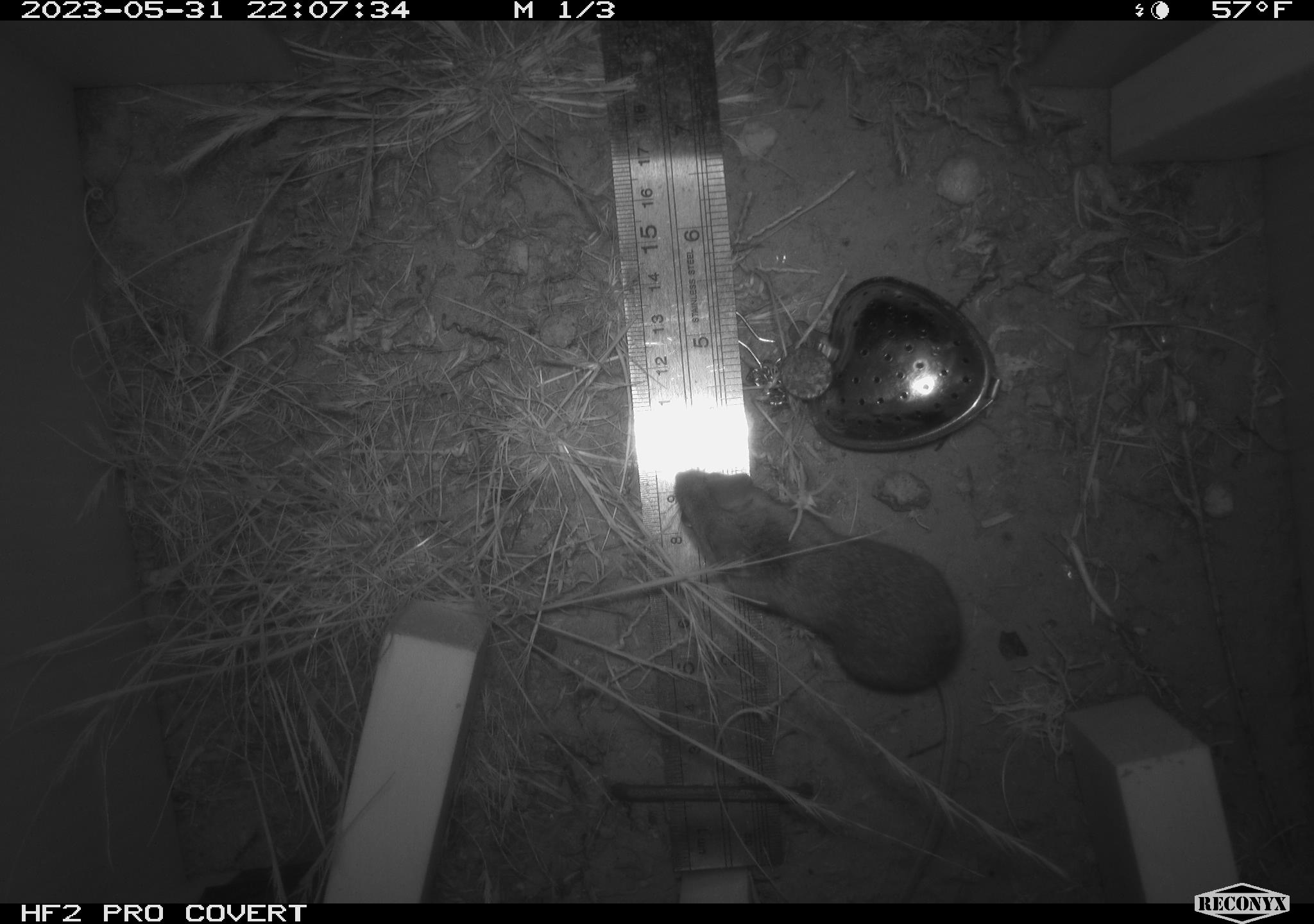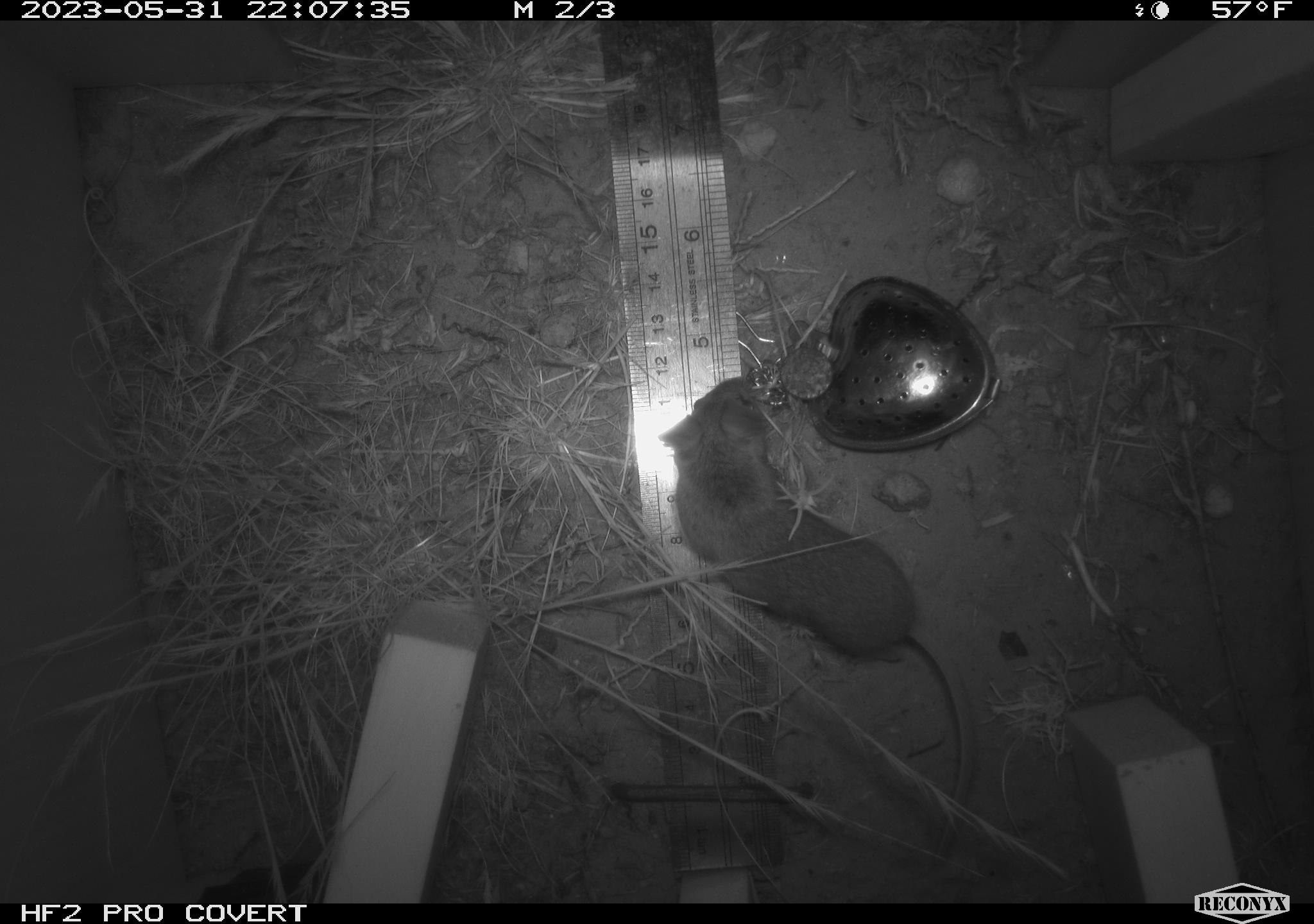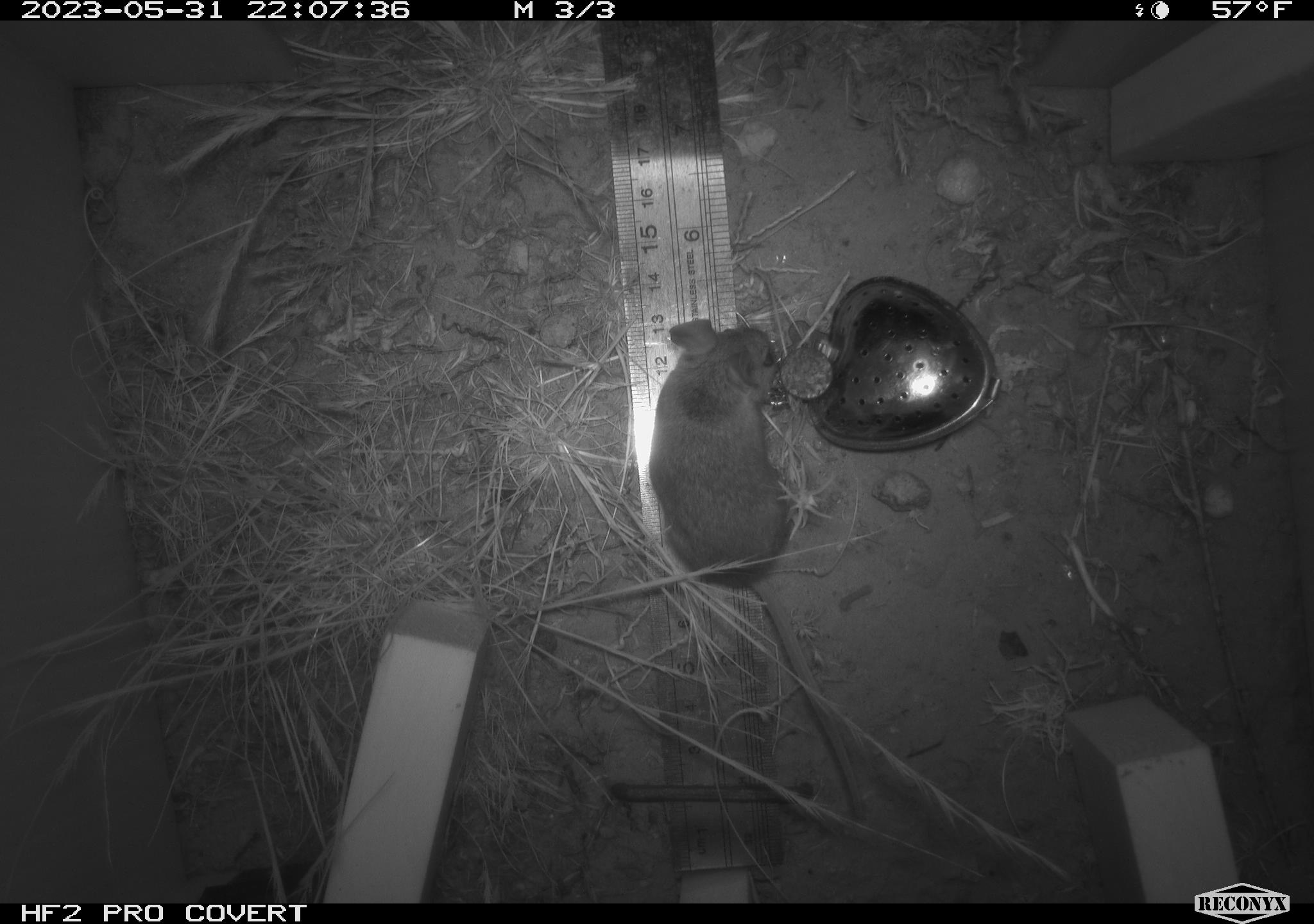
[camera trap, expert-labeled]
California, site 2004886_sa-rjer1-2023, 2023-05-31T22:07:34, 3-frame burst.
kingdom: Animalia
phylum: Chordata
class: Mammalia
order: Rodentia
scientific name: Rodentia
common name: mouse species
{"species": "mouse species (Rodentia)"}